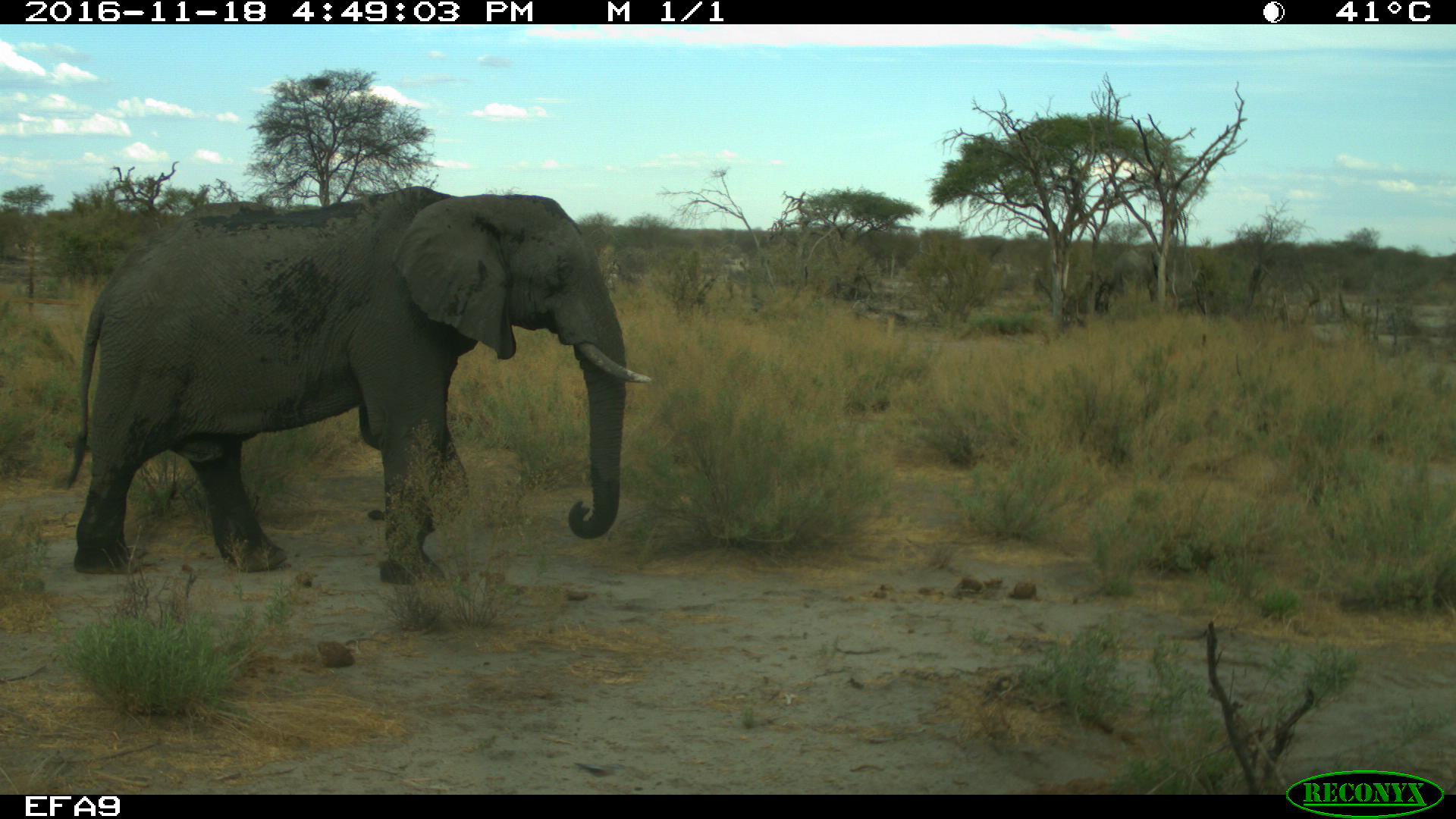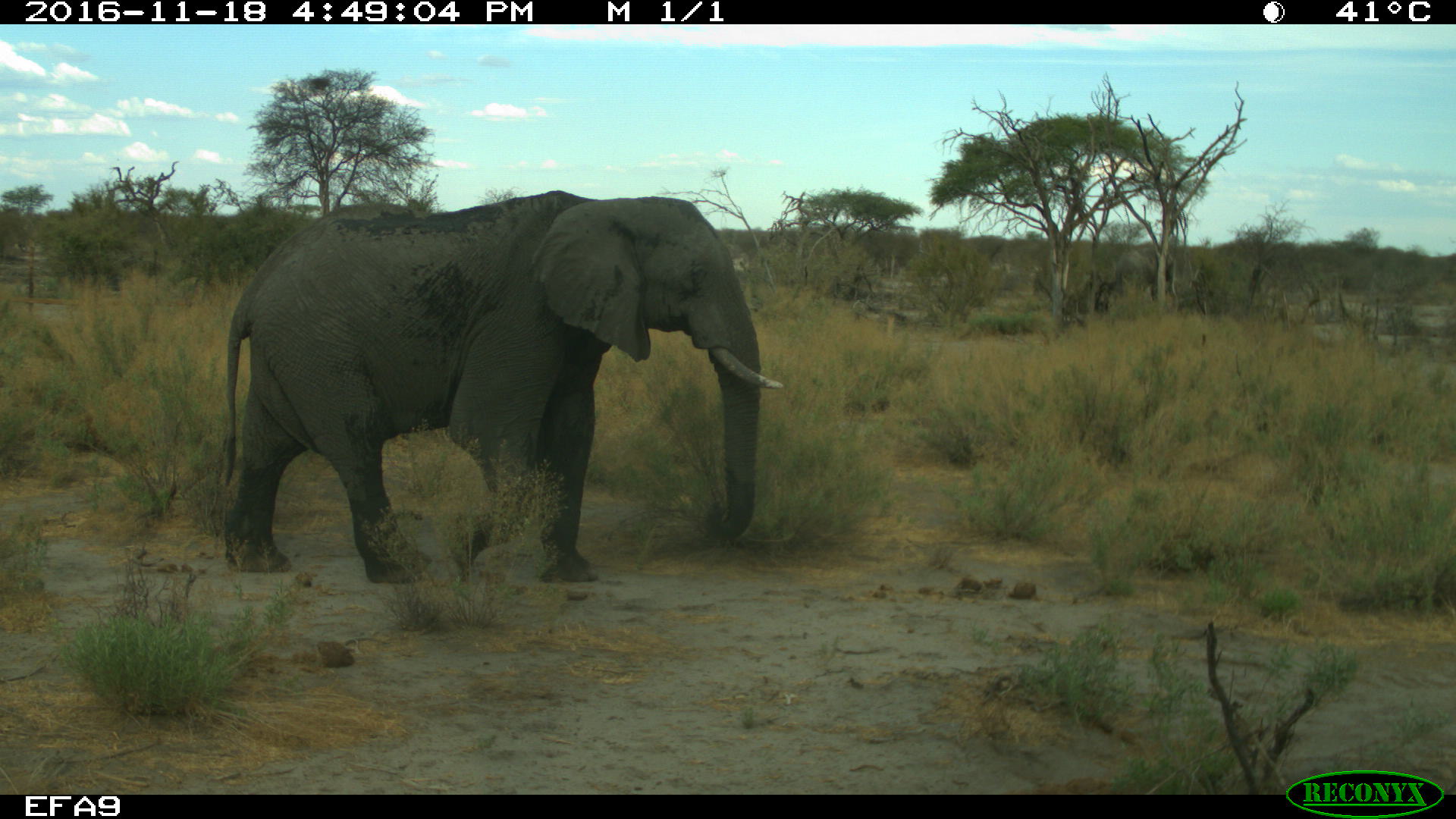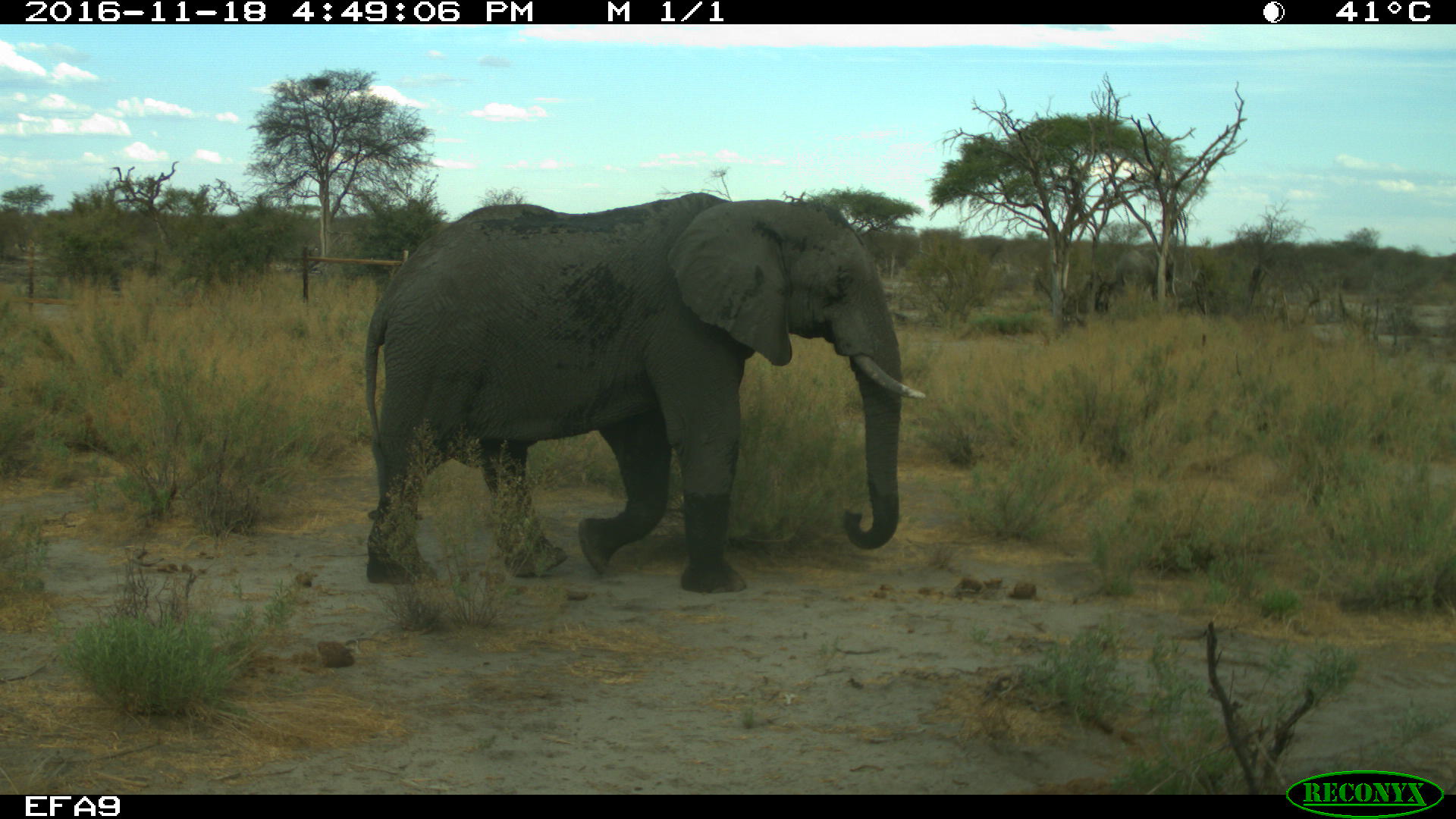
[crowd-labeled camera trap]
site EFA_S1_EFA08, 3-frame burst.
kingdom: Animalia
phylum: Chordata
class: Mammalia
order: Proboscidea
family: Elephantidae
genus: Loxodonta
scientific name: Loxodonta africana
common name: african bush elephant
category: elephant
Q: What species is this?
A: Elephant (african bush elephant) (Loxodonta africana).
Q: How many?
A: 1.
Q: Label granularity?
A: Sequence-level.